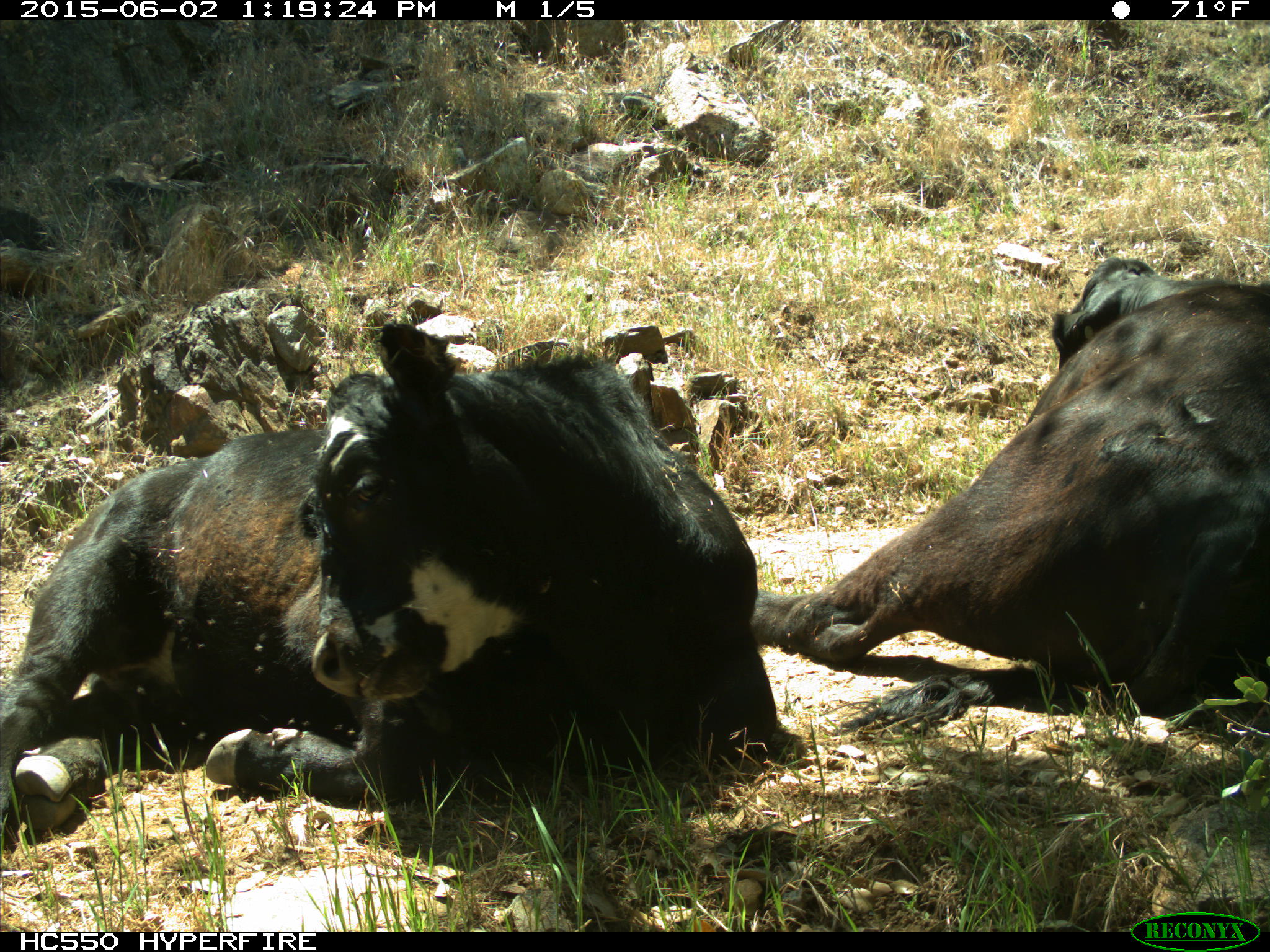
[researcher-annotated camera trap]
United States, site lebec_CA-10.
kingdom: Animalia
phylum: Chordata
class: Mammalia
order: Artiodactyla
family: Bovidae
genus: Bos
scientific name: Bos taurus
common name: domestic cow